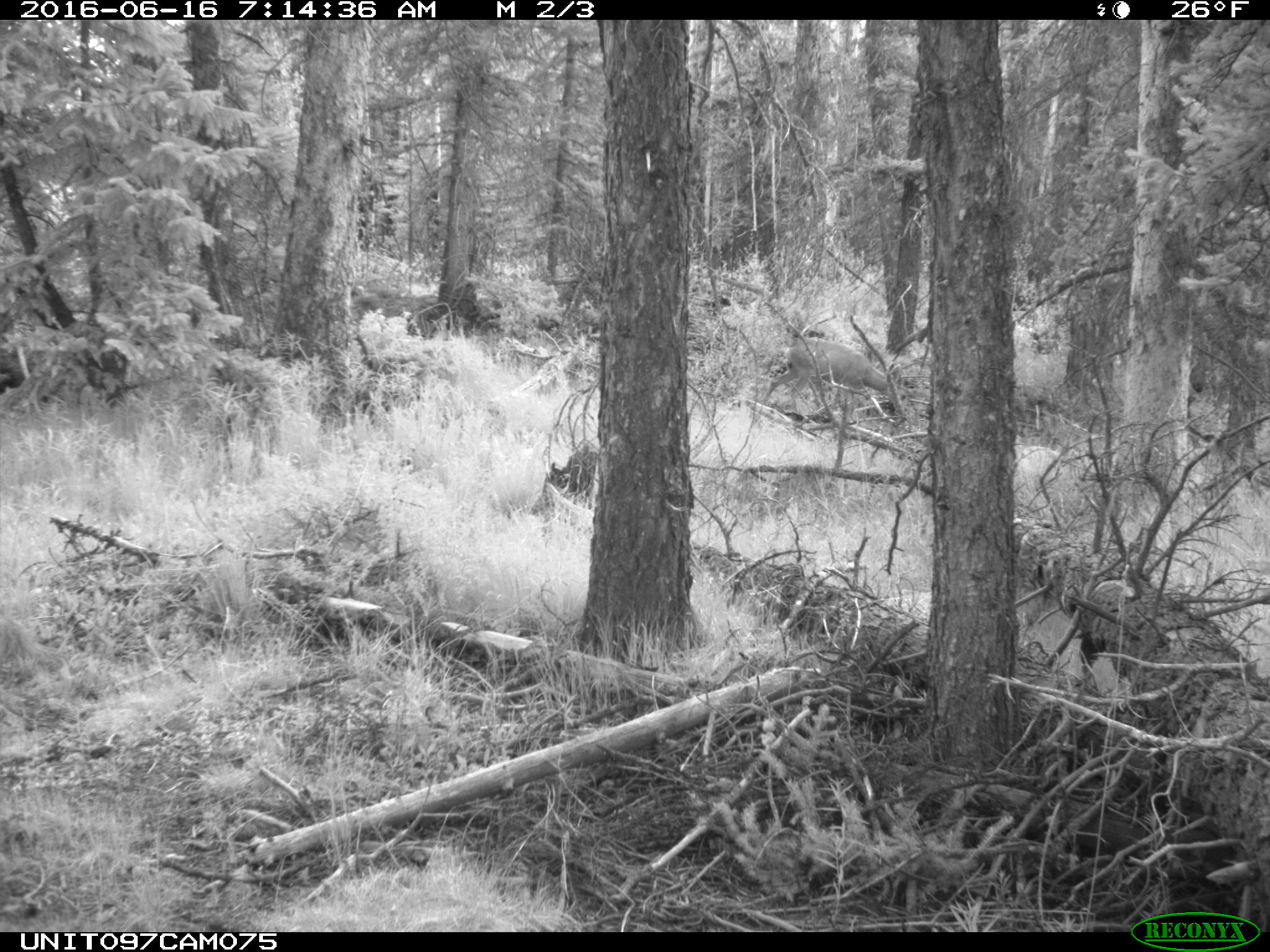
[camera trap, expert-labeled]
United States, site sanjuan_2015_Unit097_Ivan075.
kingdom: Animalia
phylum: Chordata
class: Mammalia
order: Artiodactyla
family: Cervidae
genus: Odocoileus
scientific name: Odocoileus hemionus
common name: mule deer